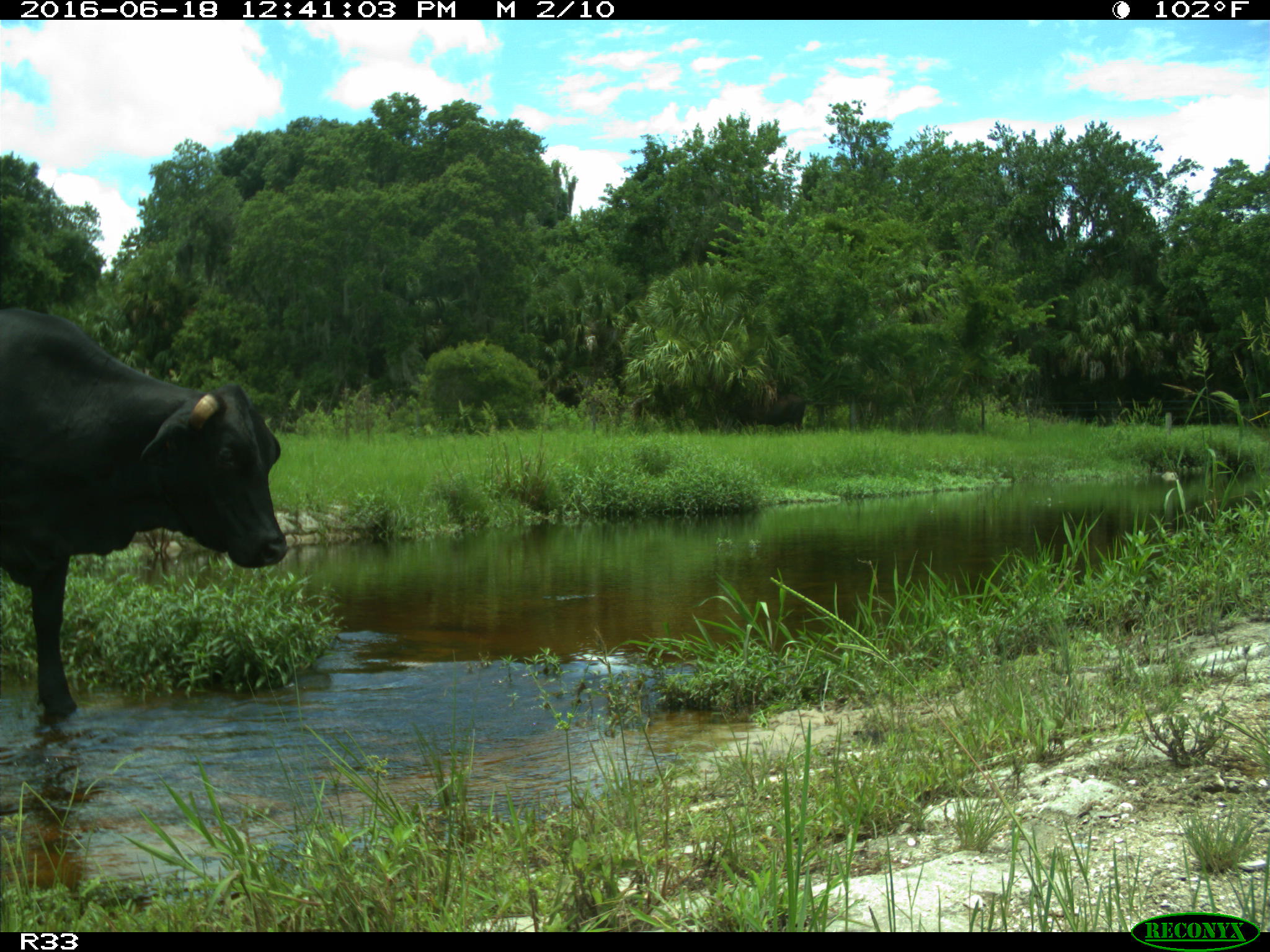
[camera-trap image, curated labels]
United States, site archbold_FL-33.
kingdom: Animalia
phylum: Chordata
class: Mammalia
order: Artiodactyla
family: Bovidae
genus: Bos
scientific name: Bos taurus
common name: domestic cow